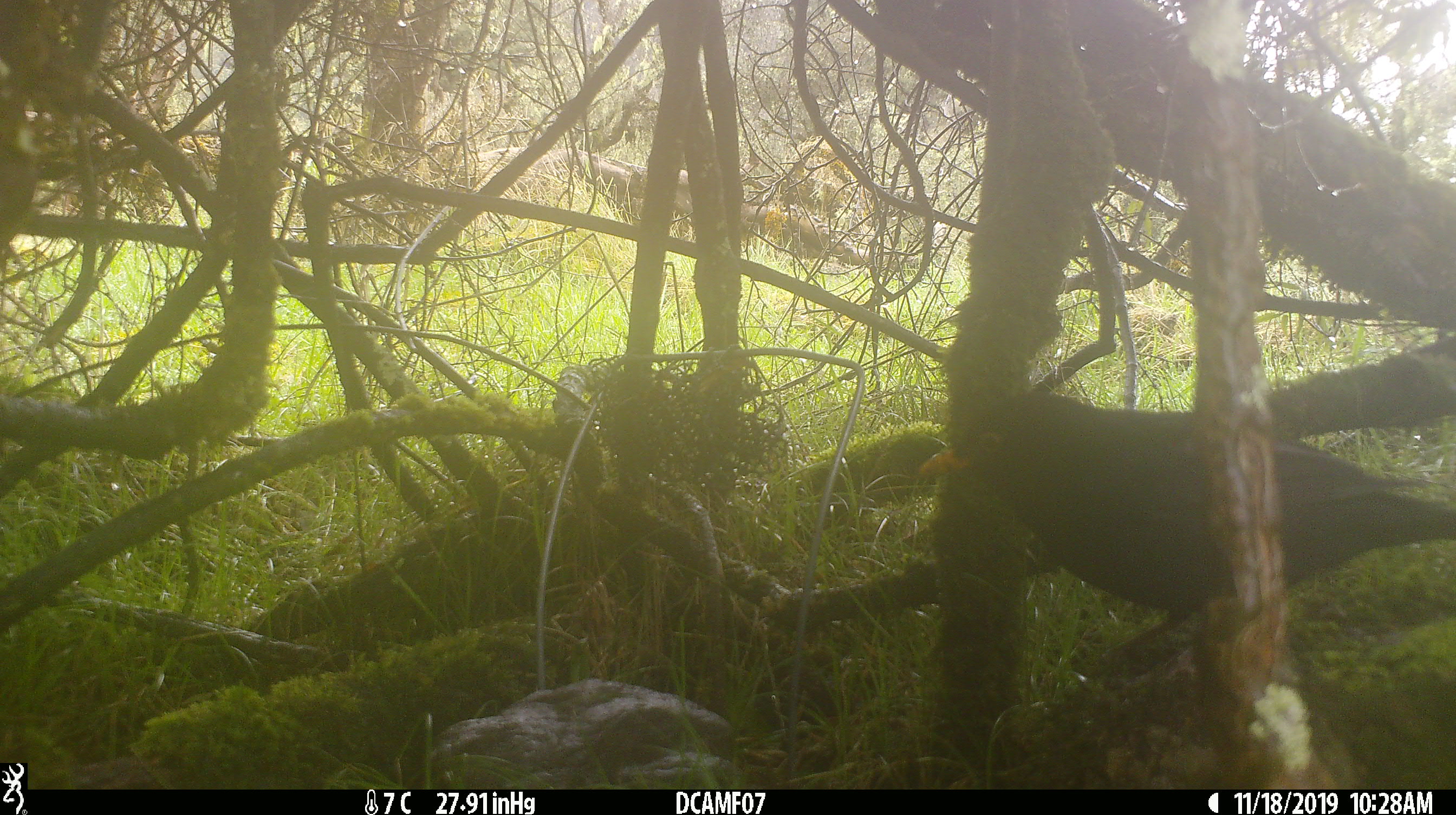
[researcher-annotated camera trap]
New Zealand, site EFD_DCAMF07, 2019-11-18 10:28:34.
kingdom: Animalia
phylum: Chordata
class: Aves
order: Passeriformes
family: Turdidae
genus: Turdus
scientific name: Turdus merula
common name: eurasian blackbird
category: blackbird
Blackbird (eurasian blackbird) (Turdus merula).